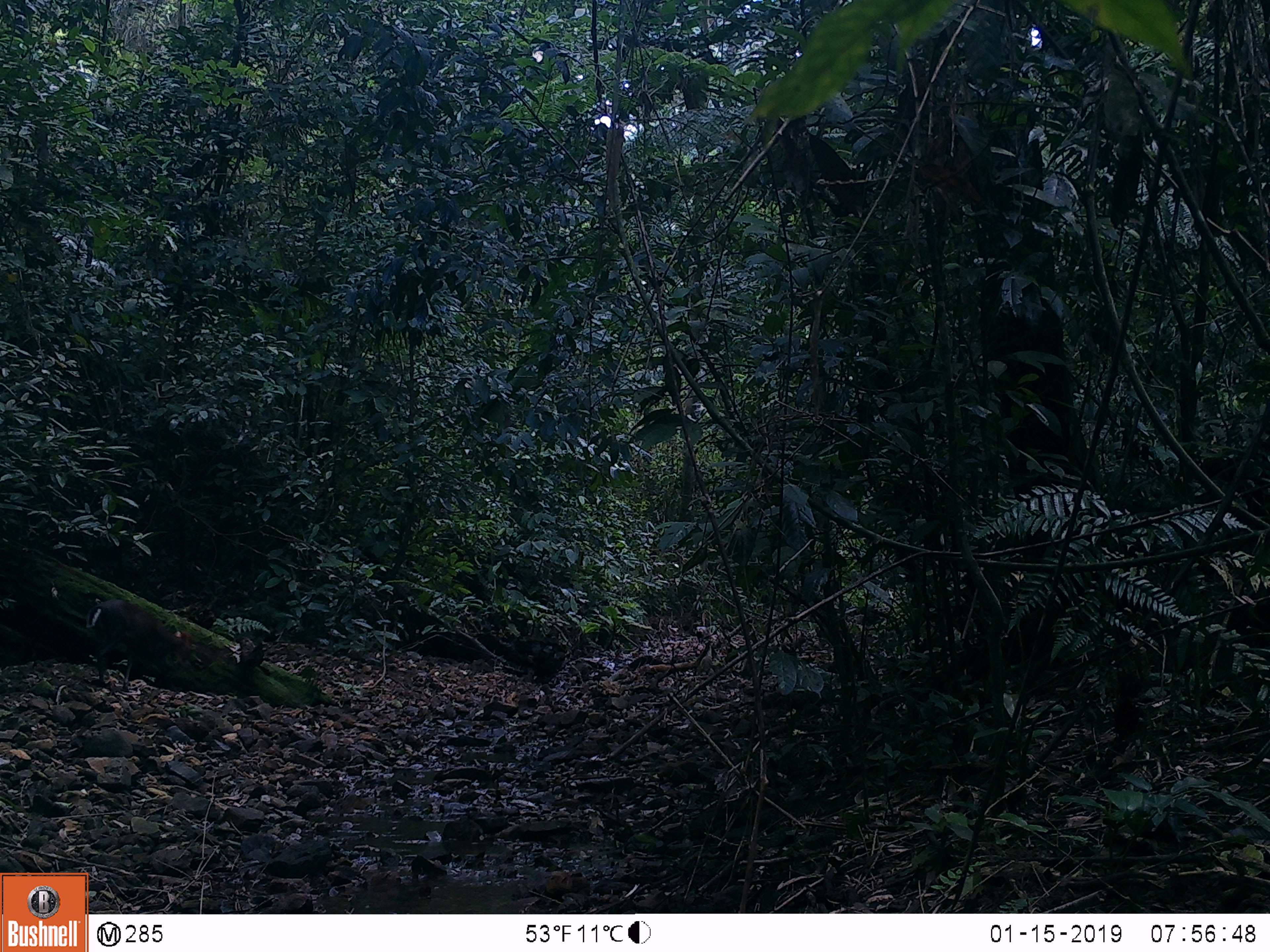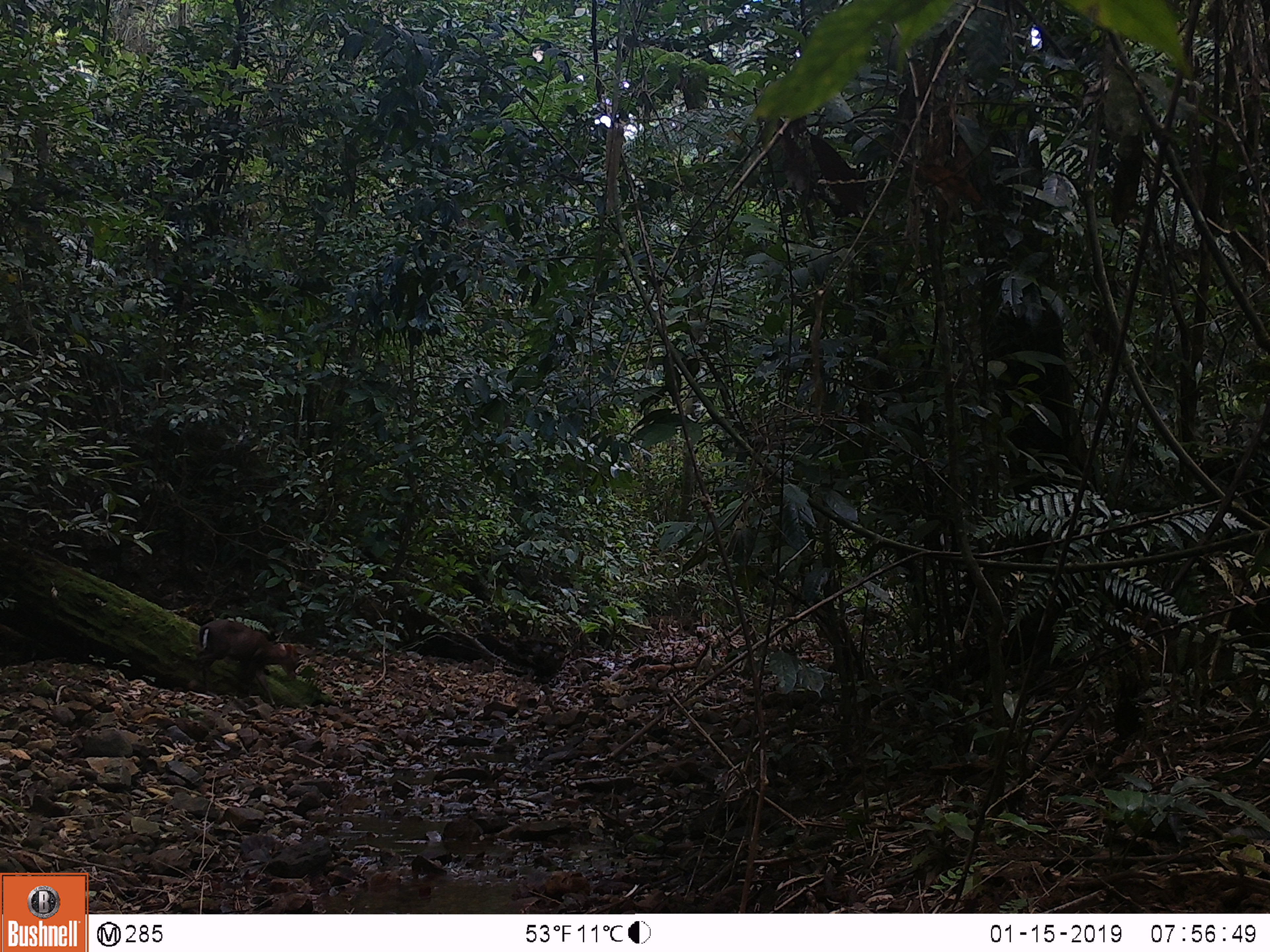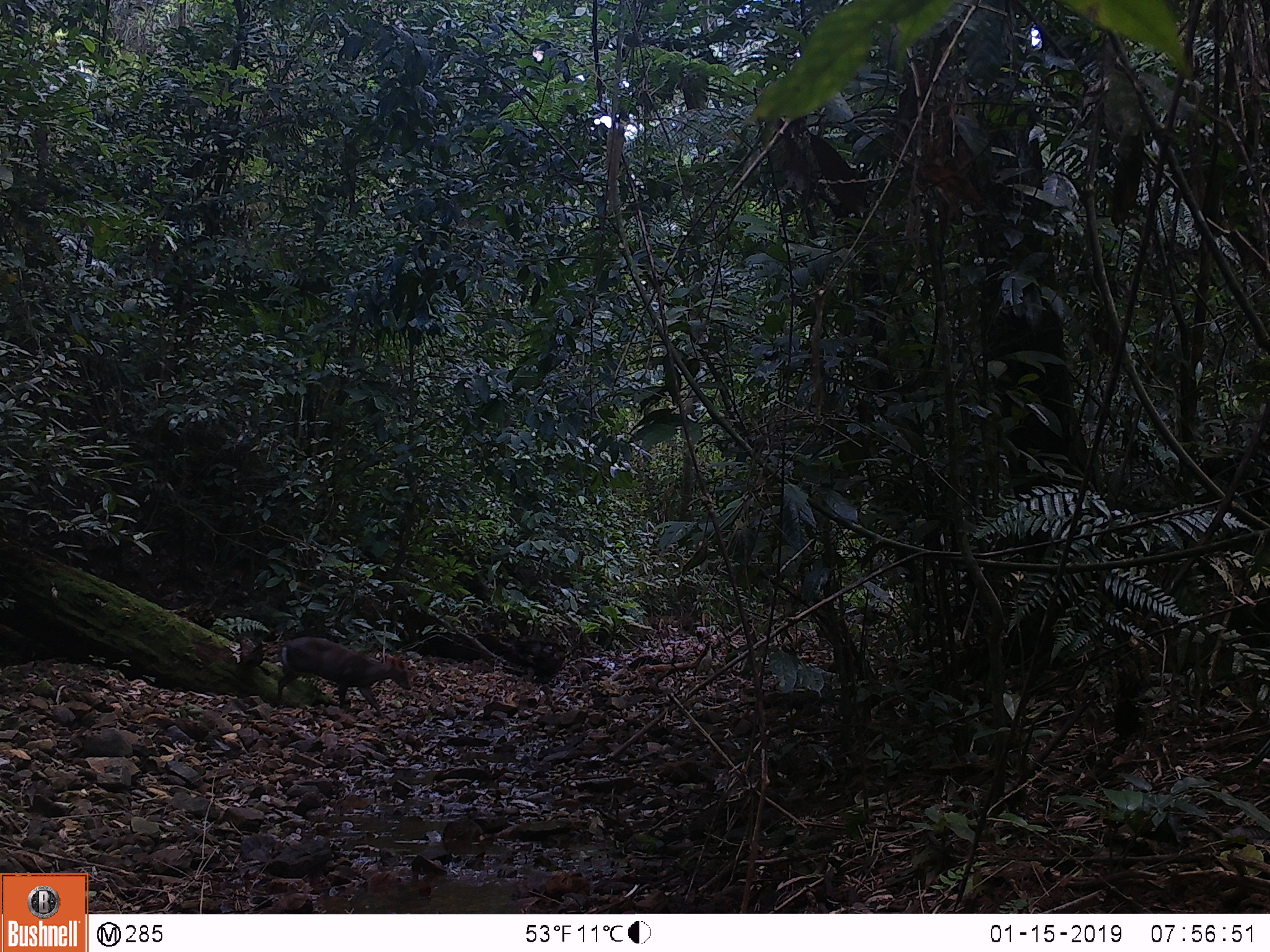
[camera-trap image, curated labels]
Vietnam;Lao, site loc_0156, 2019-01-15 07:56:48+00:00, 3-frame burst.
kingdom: Animalia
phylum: Chordata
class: Mammalia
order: Artiodactyla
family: Cervidae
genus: Muntiacus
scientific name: Muntiacus rooseveltorum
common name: roosevelt's muntjac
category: roosevelts muntjac group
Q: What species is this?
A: Roosevelts muntjac group (roosevelt's muntjac) (Muntiacus rooseveltorum).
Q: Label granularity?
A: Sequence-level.